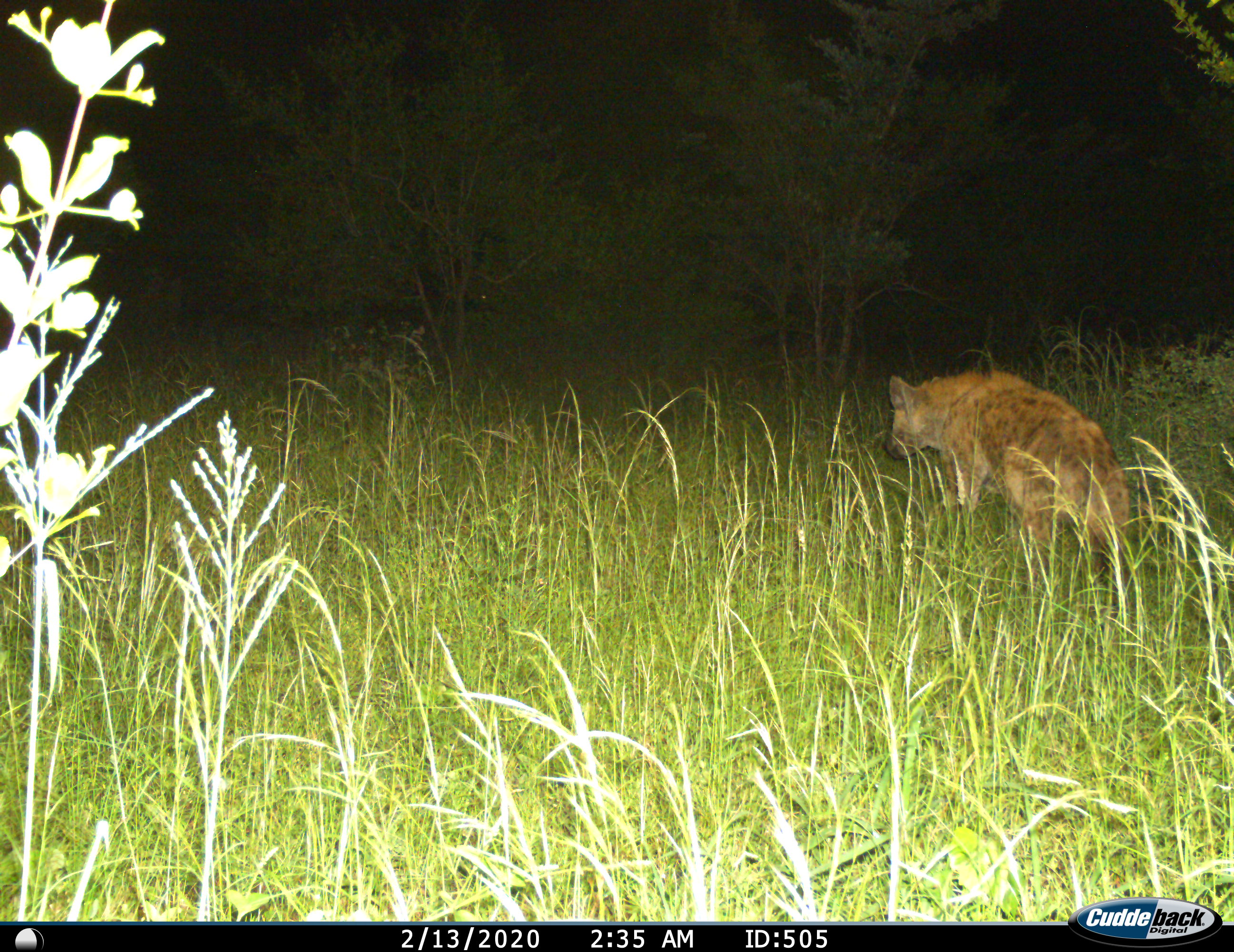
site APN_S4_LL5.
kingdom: Animalia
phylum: Chordata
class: Mammalia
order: Carnivora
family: Hyaenidae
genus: Crocuta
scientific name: Crocuta crocuta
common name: spotted hyena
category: hyenaspotted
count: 1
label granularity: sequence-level